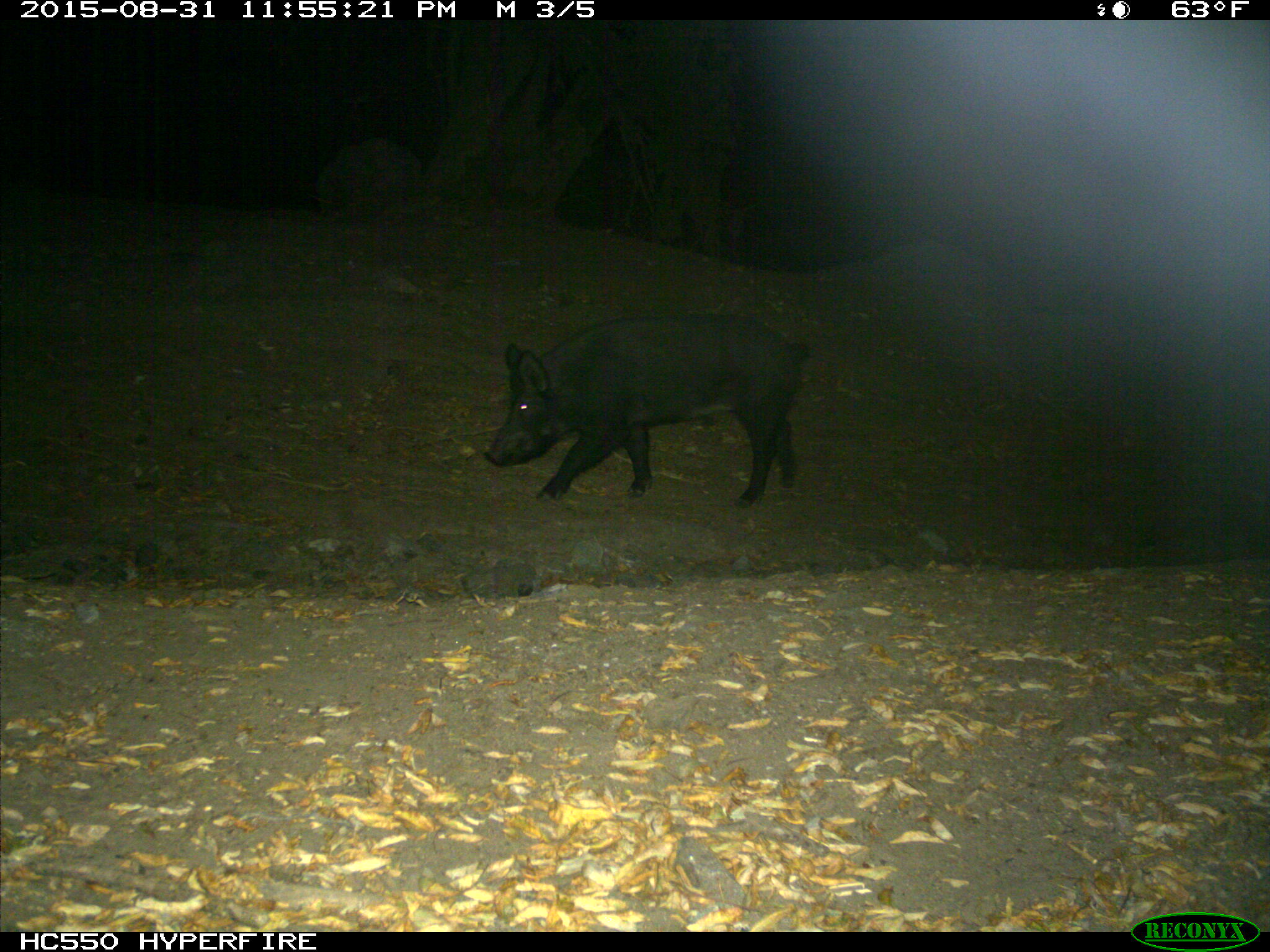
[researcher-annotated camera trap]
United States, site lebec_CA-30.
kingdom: Animalia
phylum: Chordata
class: Mammalia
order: Artiodactyla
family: Suidae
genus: Sus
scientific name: Sus scrofa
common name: wild boar